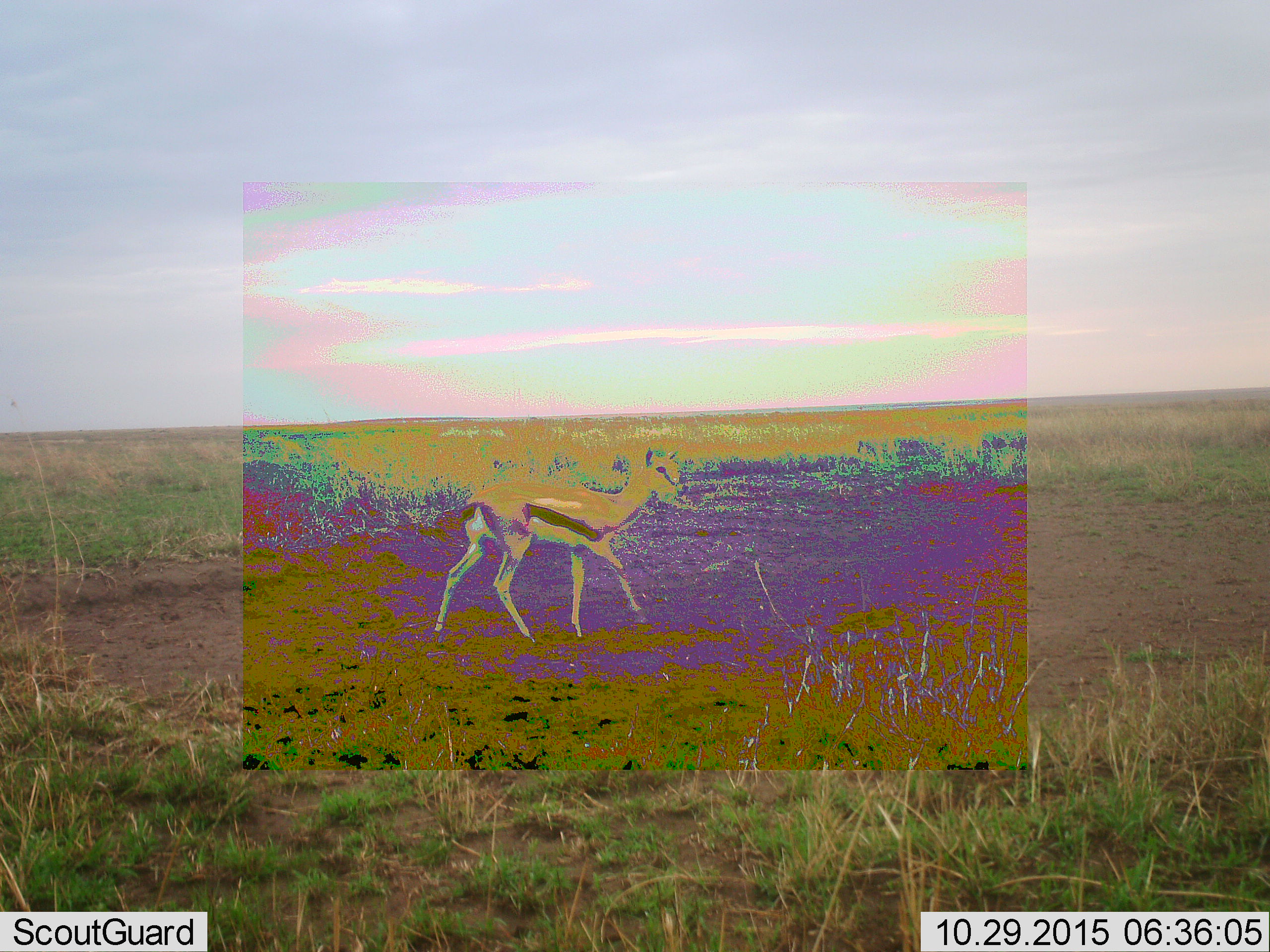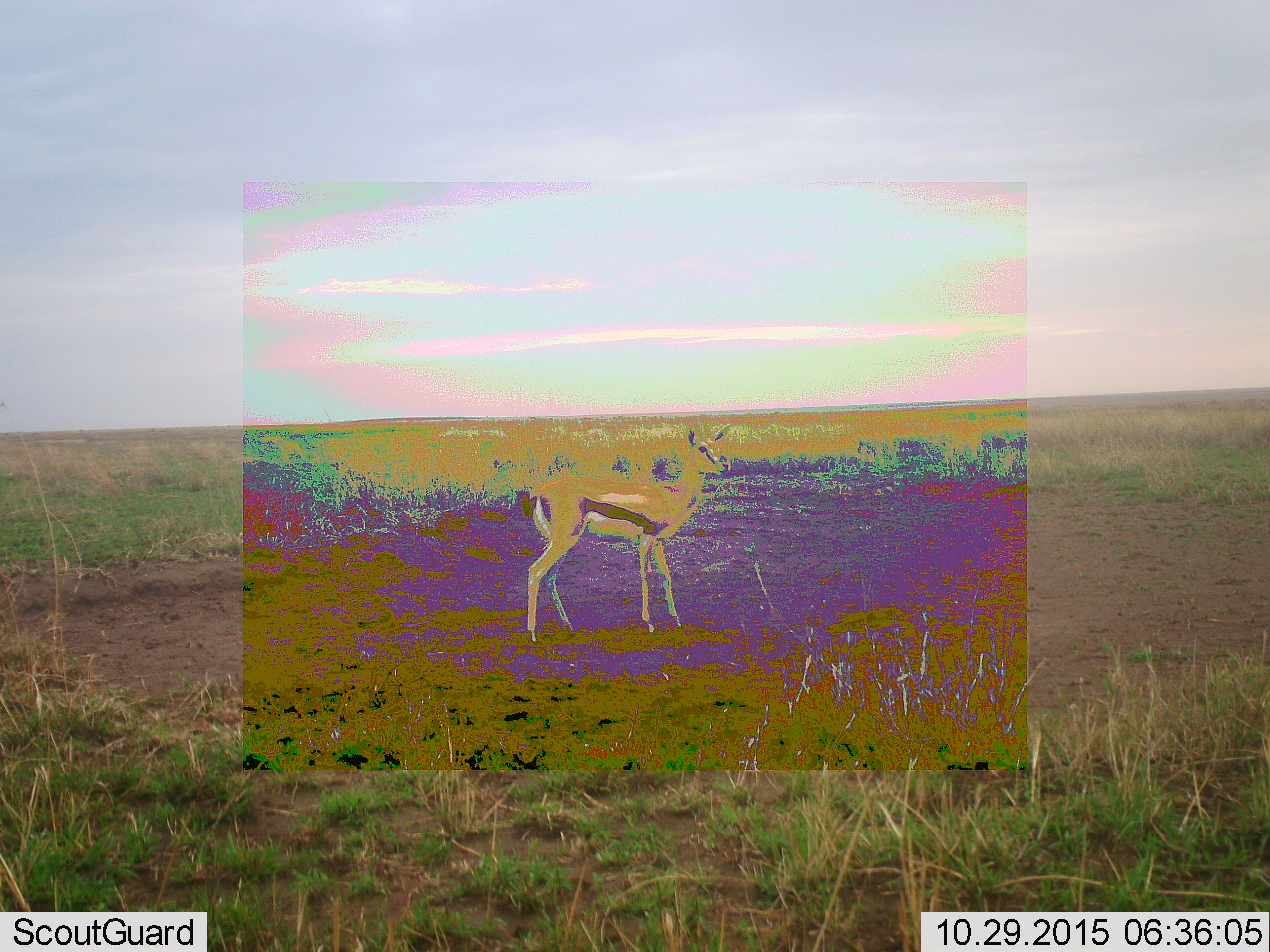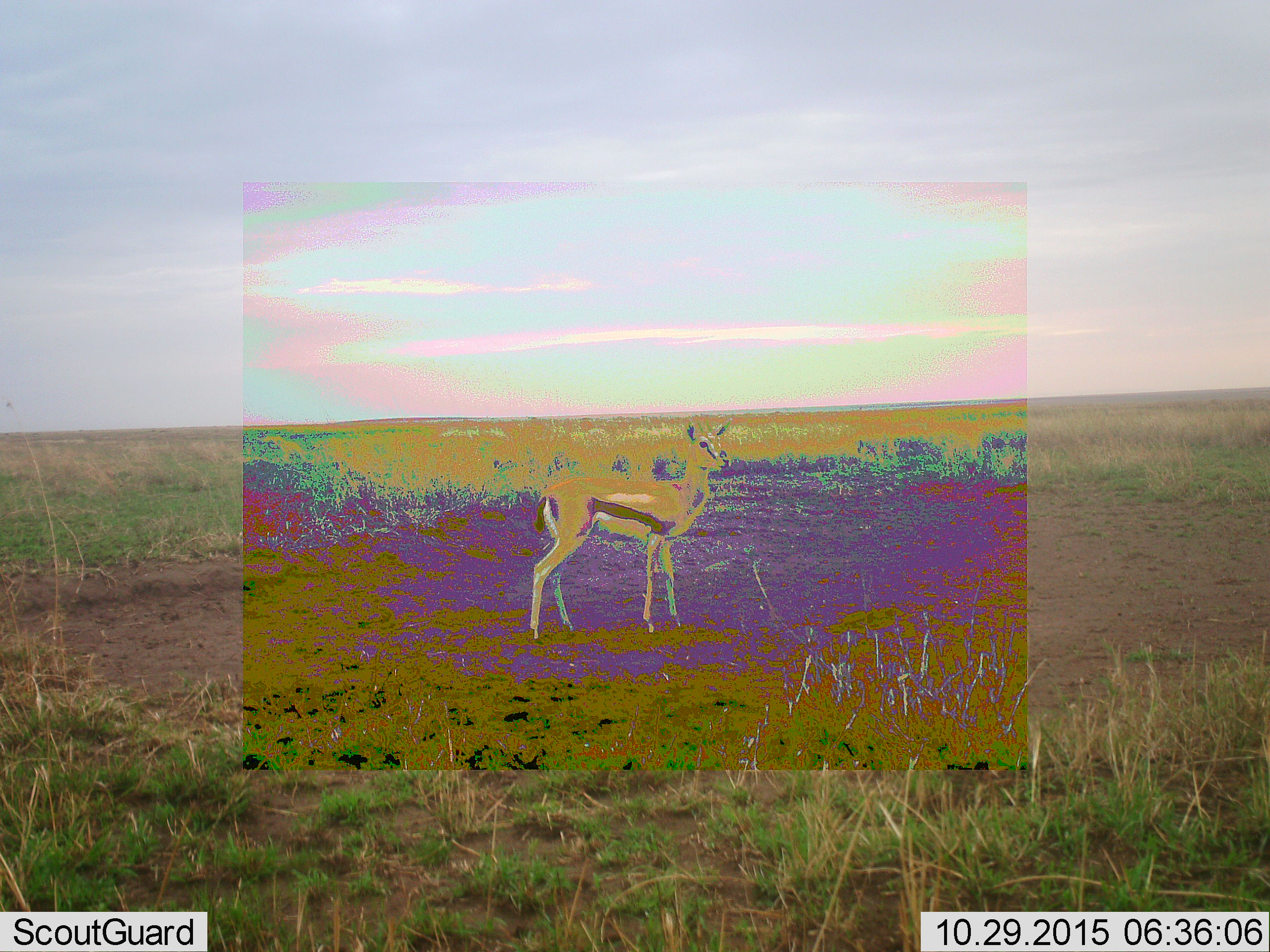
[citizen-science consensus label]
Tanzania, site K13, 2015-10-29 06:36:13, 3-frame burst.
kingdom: Animalia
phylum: Chordata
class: Mammalia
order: Artiodactyla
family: Bovidae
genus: Eudorcas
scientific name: Eudorcas thomsonii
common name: thomson's gazelle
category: gazellethomsons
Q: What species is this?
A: Gazellethomsons (thomson's gazelle) (Eudorcas thomsonii).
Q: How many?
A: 1.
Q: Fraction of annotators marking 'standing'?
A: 33%.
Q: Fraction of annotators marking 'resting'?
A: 0%.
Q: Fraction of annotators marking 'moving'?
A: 67%.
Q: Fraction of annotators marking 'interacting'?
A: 0%.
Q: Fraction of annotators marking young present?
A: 0%.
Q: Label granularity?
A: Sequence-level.